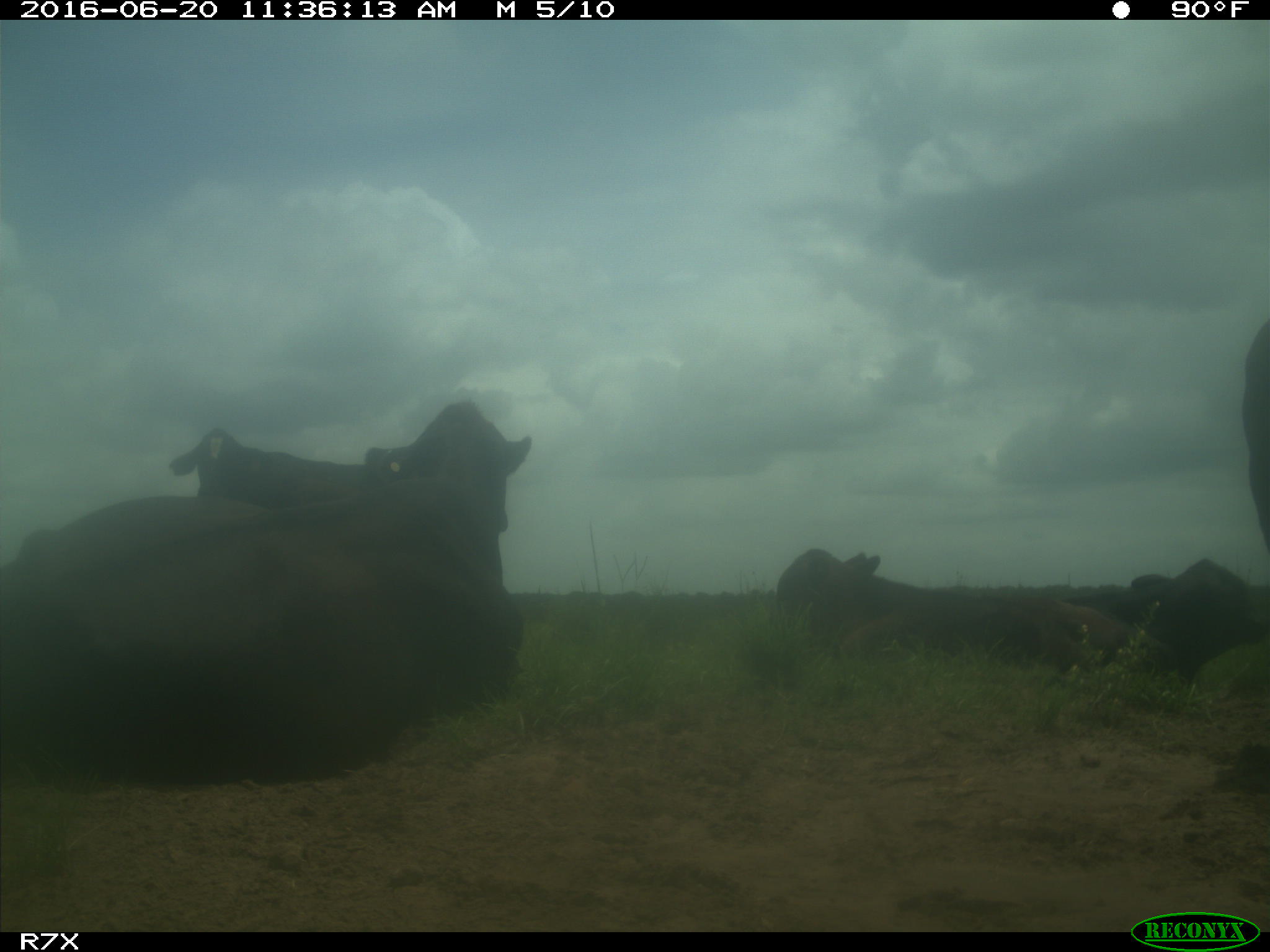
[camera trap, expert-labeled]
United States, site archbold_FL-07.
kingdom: Animalia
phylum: Chordata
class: Mammalia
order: Artiodactyla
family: Bovidae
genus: Bos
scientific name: Bos taurus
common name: domestic cow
Bos taurus (domestic cow).